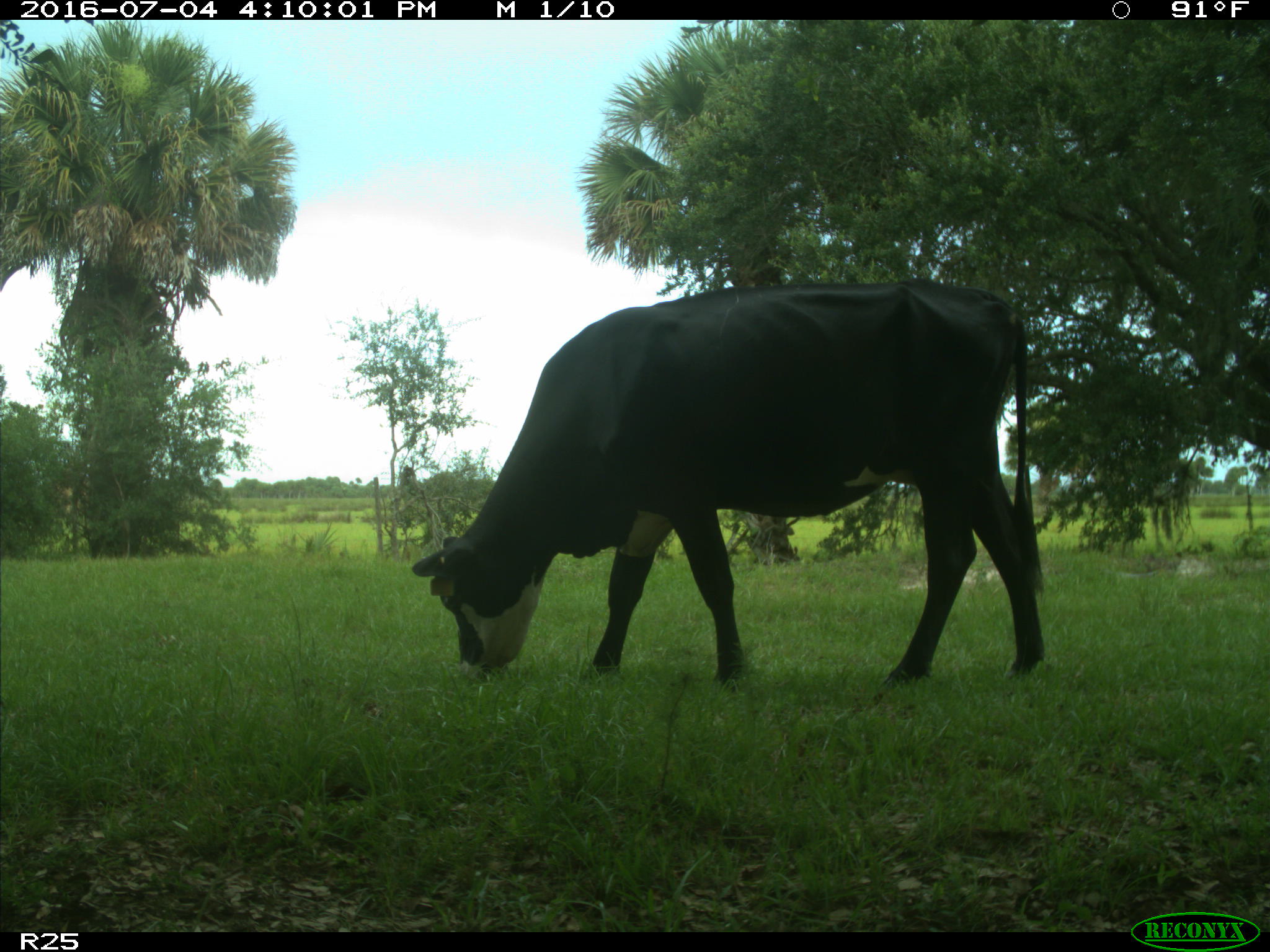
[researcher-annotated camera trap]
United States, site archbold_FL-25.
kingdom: Animalia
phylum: Chordata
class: Mammalia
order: Artiodactyla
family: Bovidae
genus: Bos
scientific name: Bos taurus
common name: domestic cow